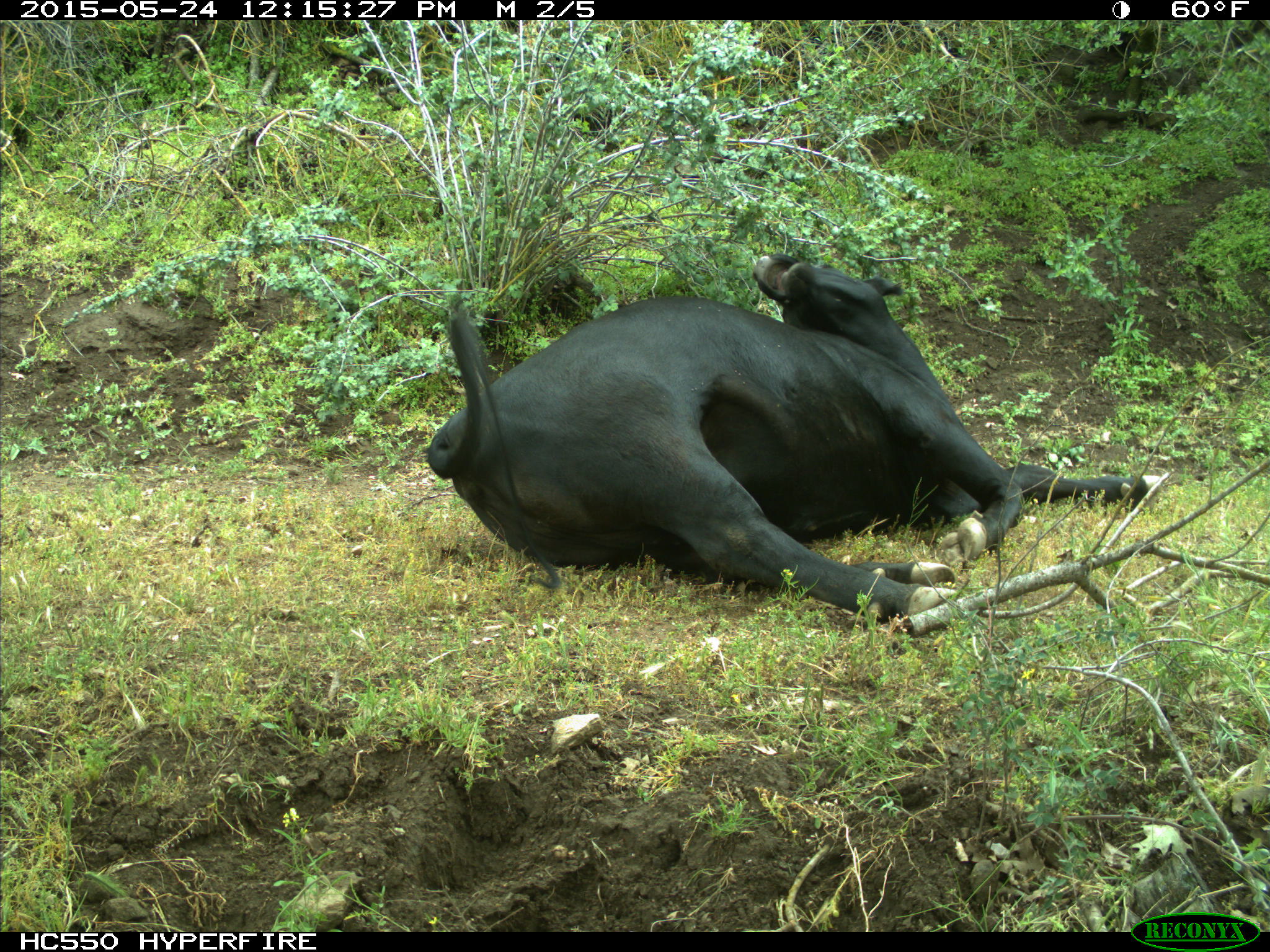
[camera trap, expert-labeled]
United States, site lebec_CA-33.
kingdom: Animalia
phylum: Chordata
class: Mammalia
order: Artiodactyla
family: Bovidae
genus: Bos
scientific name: Bos taurus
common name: domestic cow